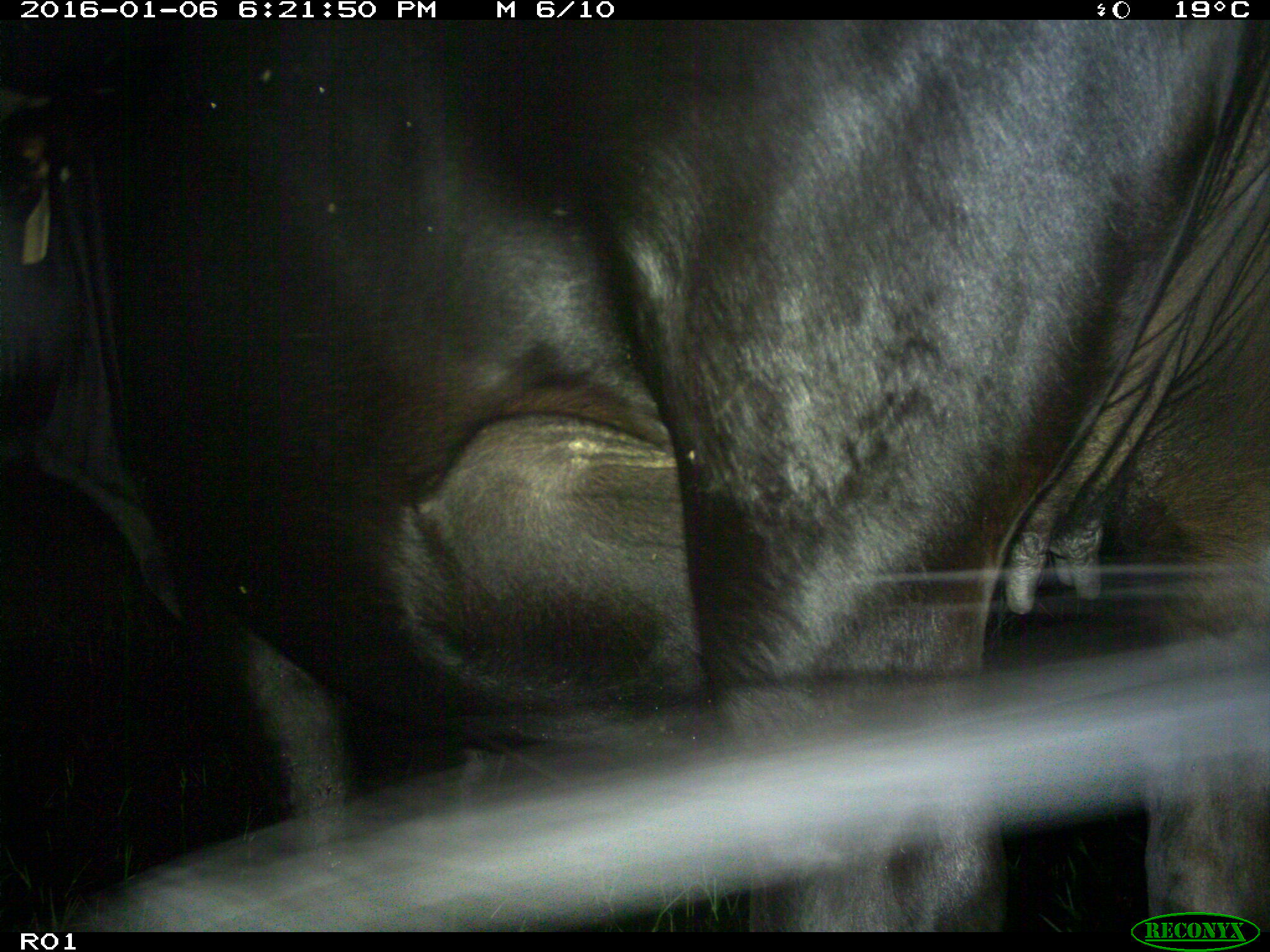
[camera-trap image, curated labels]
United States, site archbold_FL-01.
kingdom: Animalia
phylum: Chordata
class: Mammalia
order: Artiodactyla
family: Bovidae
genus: Bos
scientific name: Bos taurus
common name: domestic cow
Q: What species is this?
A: Bos taurus (domestic cow).